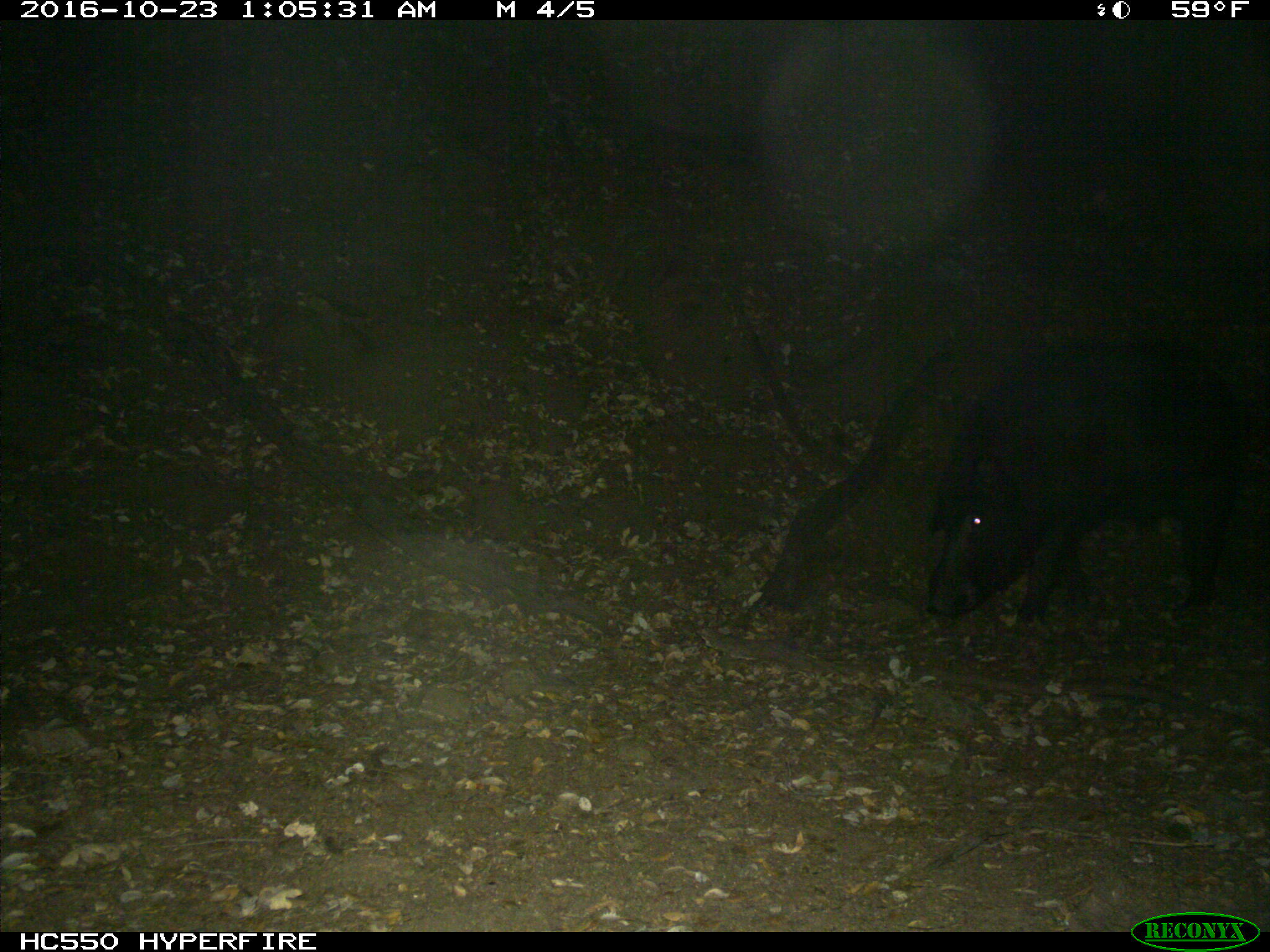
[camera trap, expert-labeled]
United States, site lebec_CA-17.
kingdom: Animalia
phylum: Chordata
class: Mammalia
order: Artiodactyla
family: Suidae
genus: Sus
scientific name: Sus scrofa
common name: wild boar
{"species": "Sus scrofa (wild boar)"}